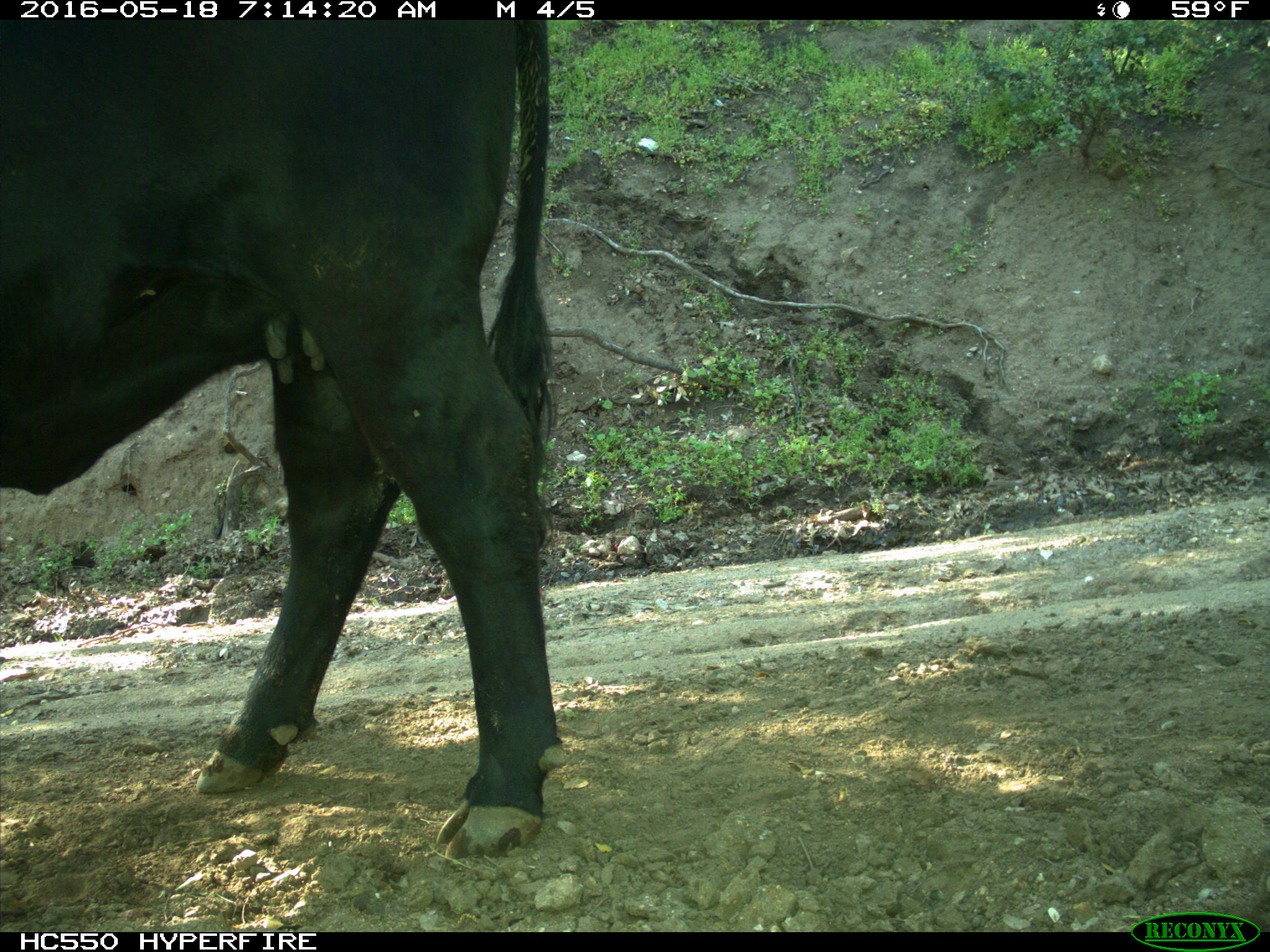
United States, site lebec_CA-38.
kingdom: Animalia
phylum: Chordata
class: Mammalia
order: Artiodactyla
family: Bovidae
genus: Bos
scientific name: Bos taurus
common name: domestic cow